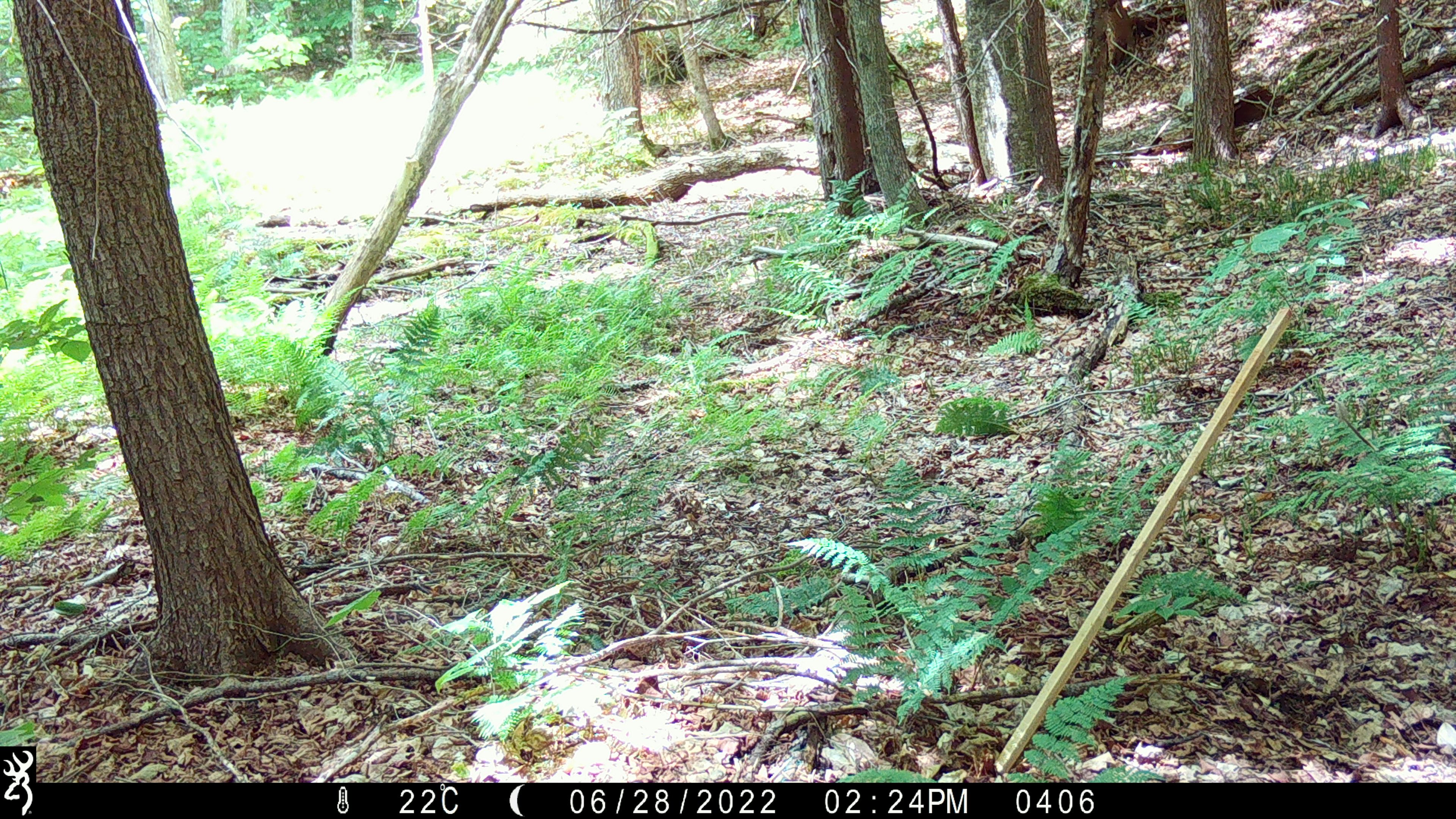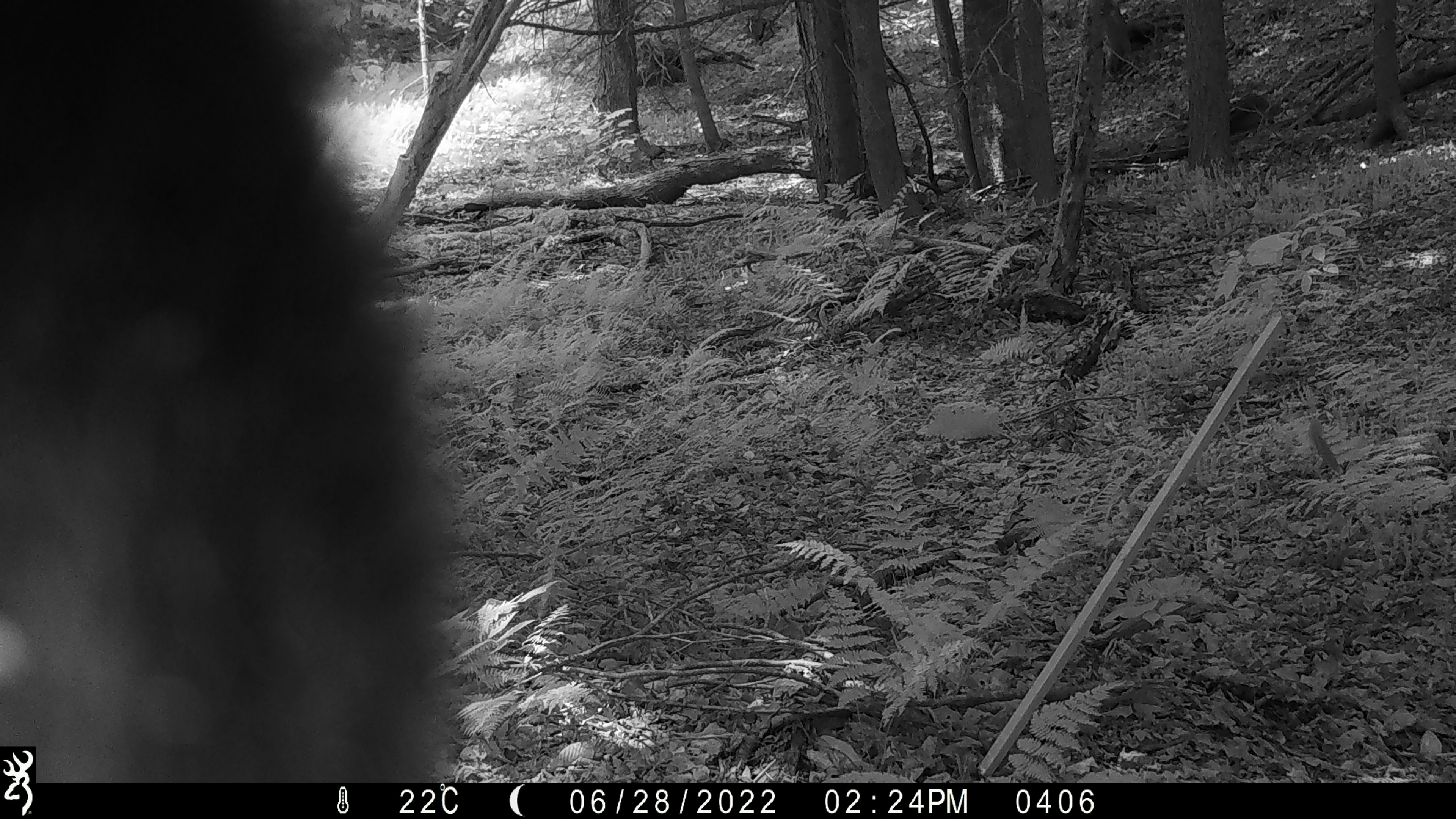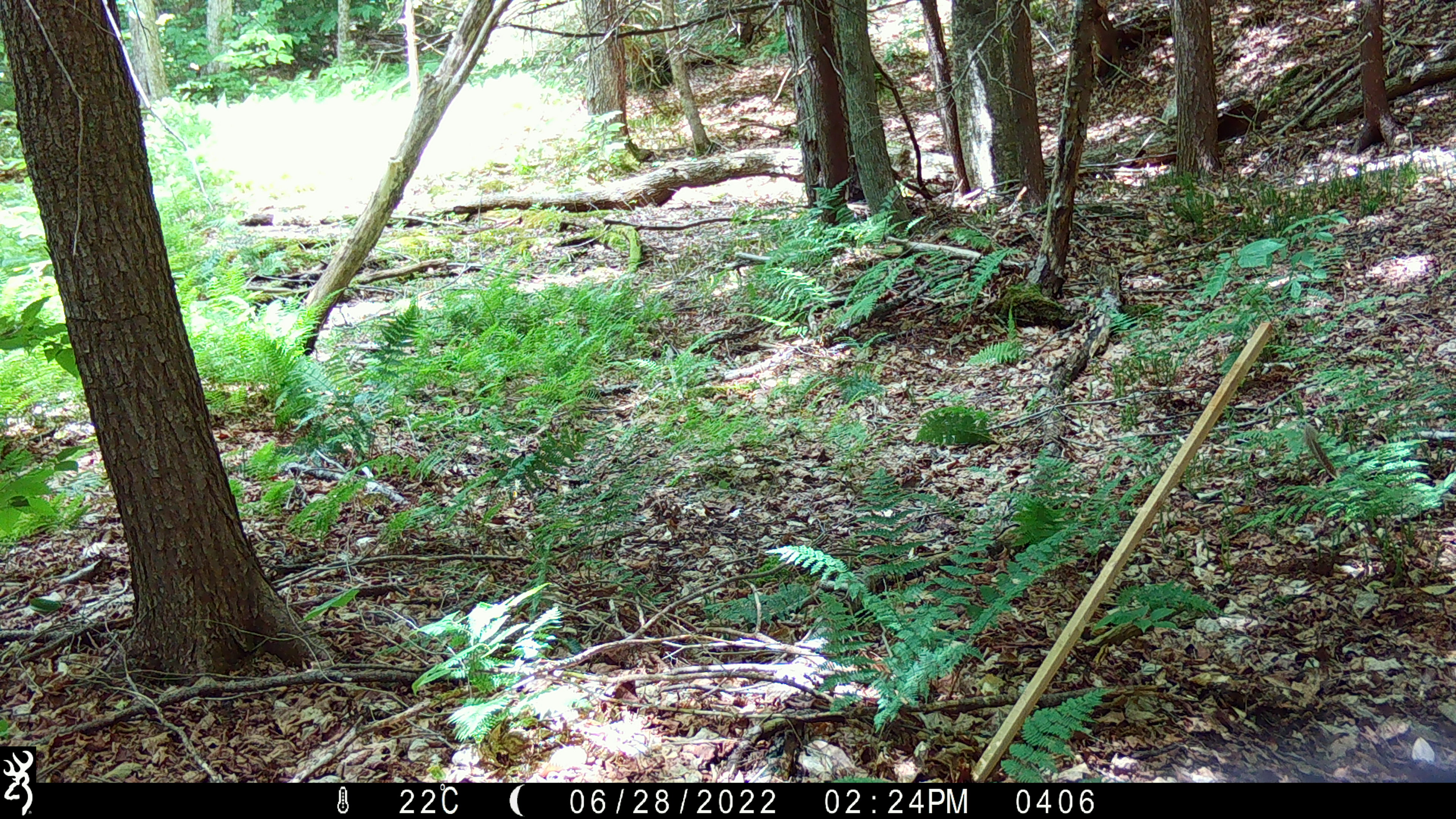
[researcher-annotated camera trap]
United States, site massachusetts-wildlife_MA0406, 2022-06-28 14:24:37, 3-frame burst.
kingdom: Animalia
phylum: Chordata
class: Mammalia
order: Carnivora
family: Ursidae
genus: Ursus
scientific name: Ursus americanus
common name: black bear